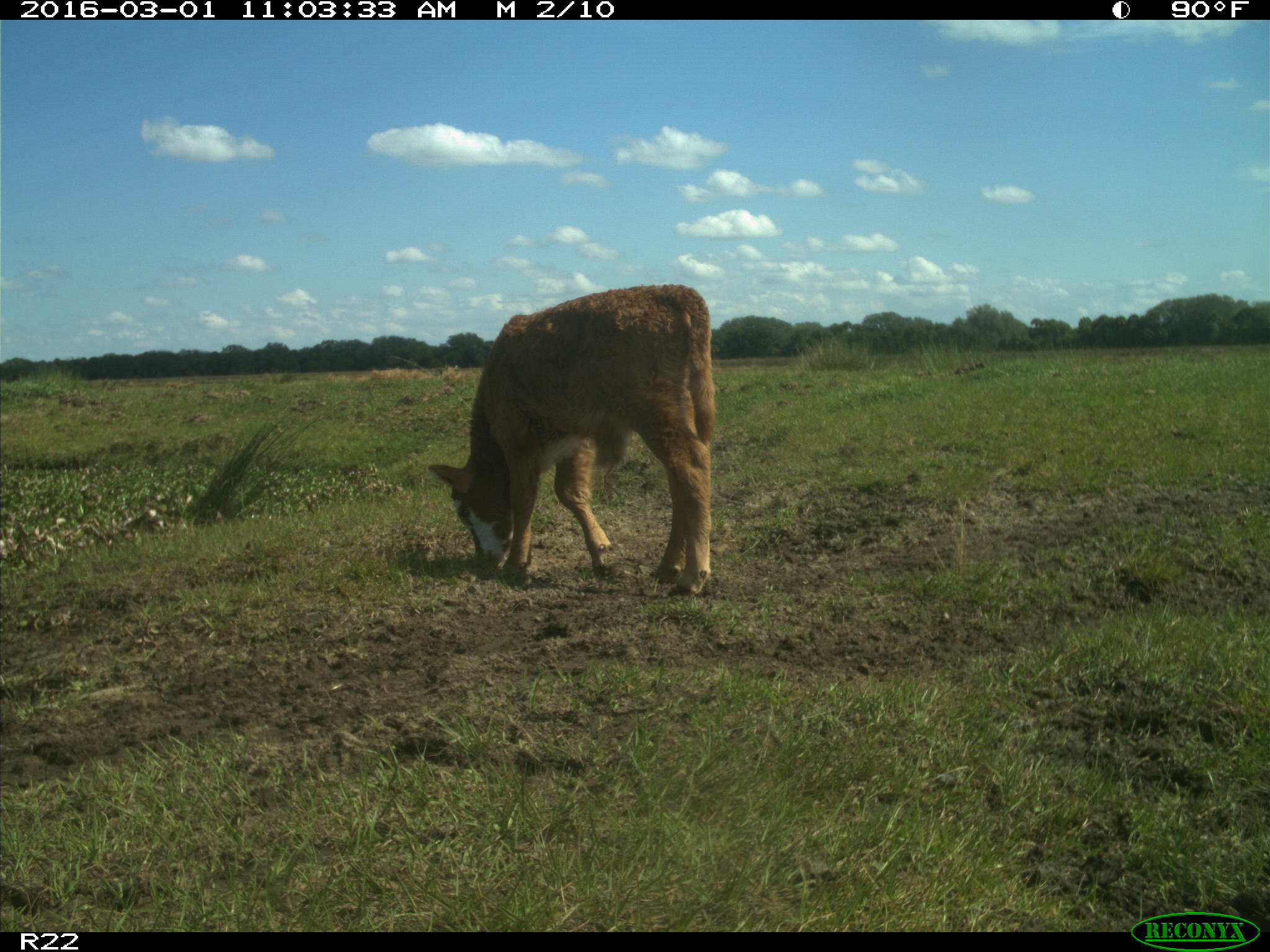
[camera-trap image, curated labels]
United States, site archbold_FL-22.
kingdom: Animalia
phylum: Chordata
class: Mammalia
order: Artiodactyla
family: Bovidae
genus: Bos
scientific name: Bos taurus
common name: domestic cow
Bos taurus (domestic cow).